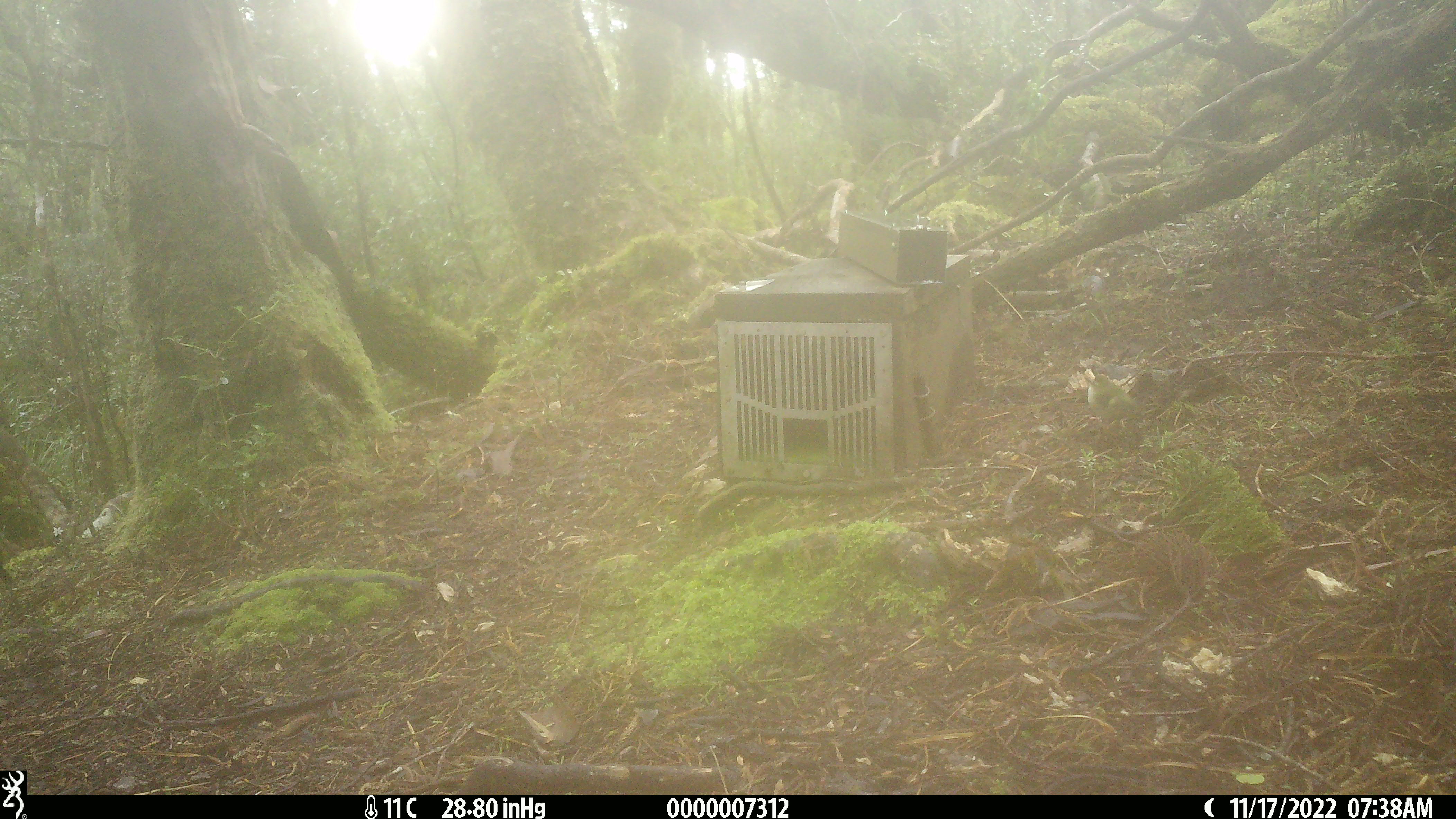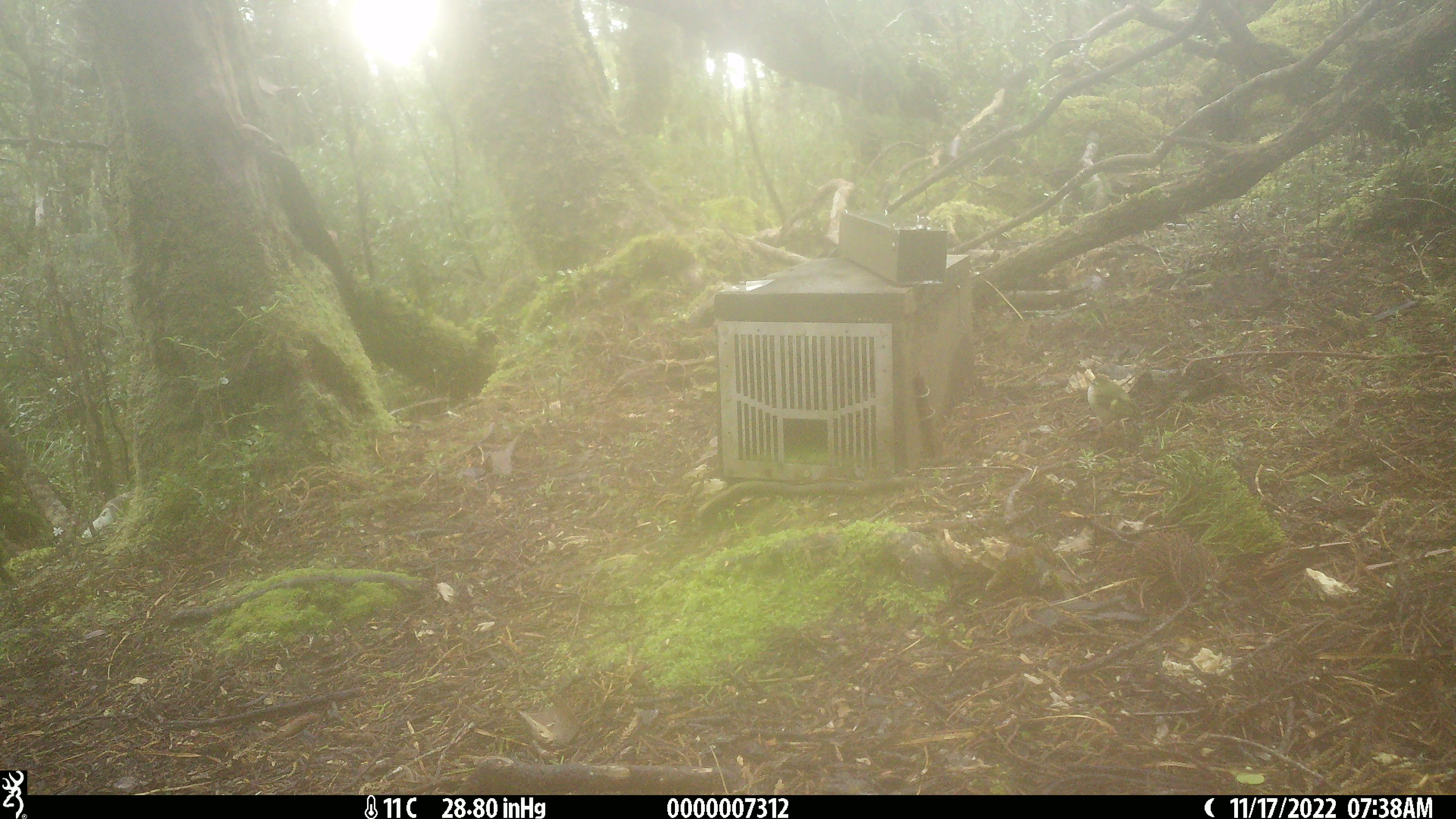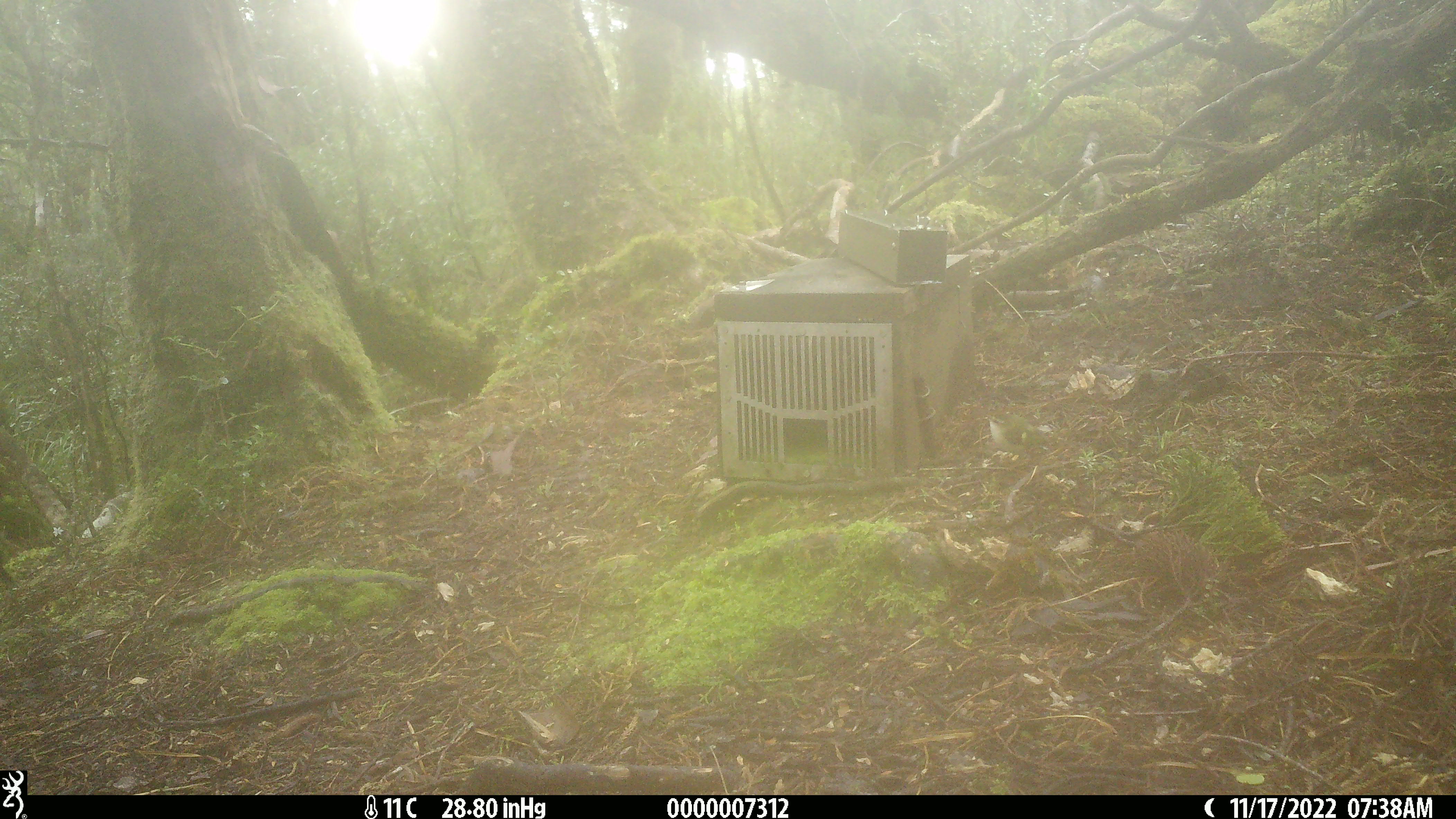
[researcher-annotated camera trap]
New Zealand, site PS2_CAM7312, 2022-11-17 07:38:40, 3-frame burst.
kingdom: Animalia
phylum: Chordata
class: Aves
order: Passeriformes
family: Acanthisittidae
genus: Acanthisitta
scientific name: Acanthisitta chloris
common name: rifleman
Rifleman (Acanthisitta chloris).